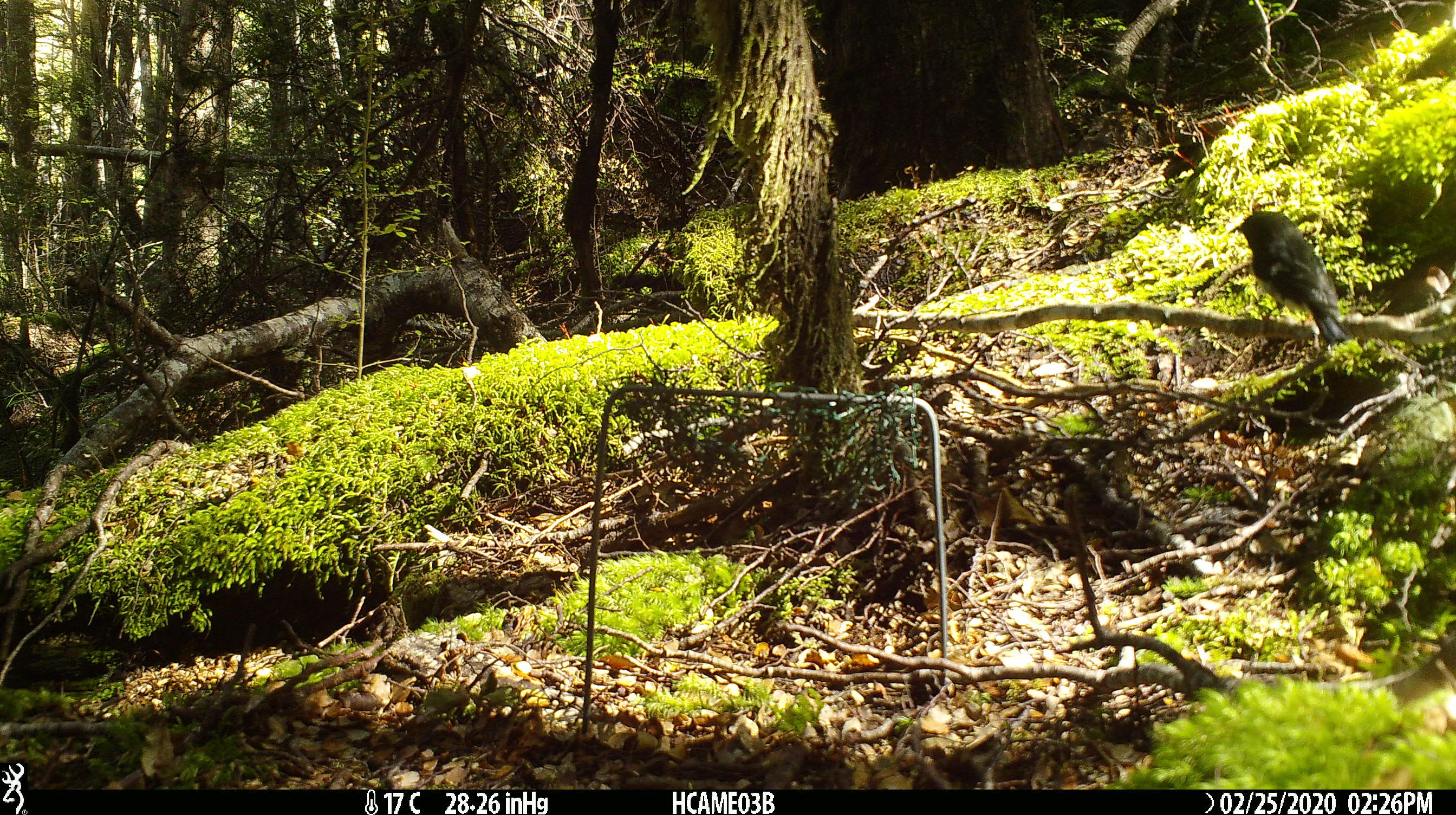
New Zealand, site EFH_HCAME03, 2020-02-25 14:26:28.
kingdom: Animalia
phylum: Chordata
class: Aves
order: Passeriformes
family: Petroicidae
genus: Petroica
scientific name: Petroica macrocephala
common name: tomtit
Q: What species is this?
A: Tomtit (Petroica macrocephala).